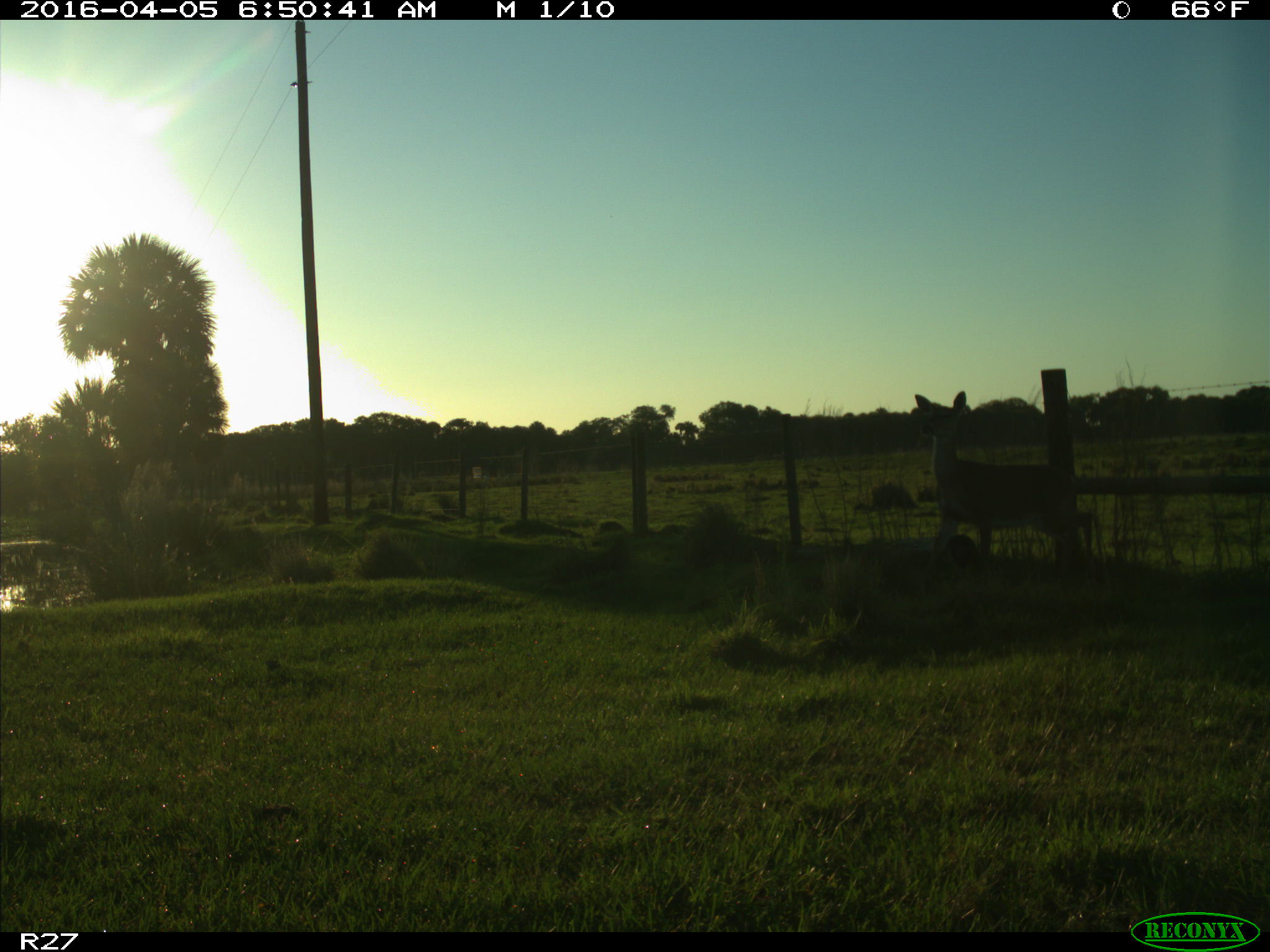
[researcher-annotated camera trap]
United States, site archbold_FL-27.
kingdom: Animalia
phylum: Chordata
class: Mammalia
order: Artiodactyla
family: Cervidae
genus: Odocoileus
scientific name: Odocoileus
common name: deer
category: unidentified deer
Unidentified deer (deer) (Odocoileus).